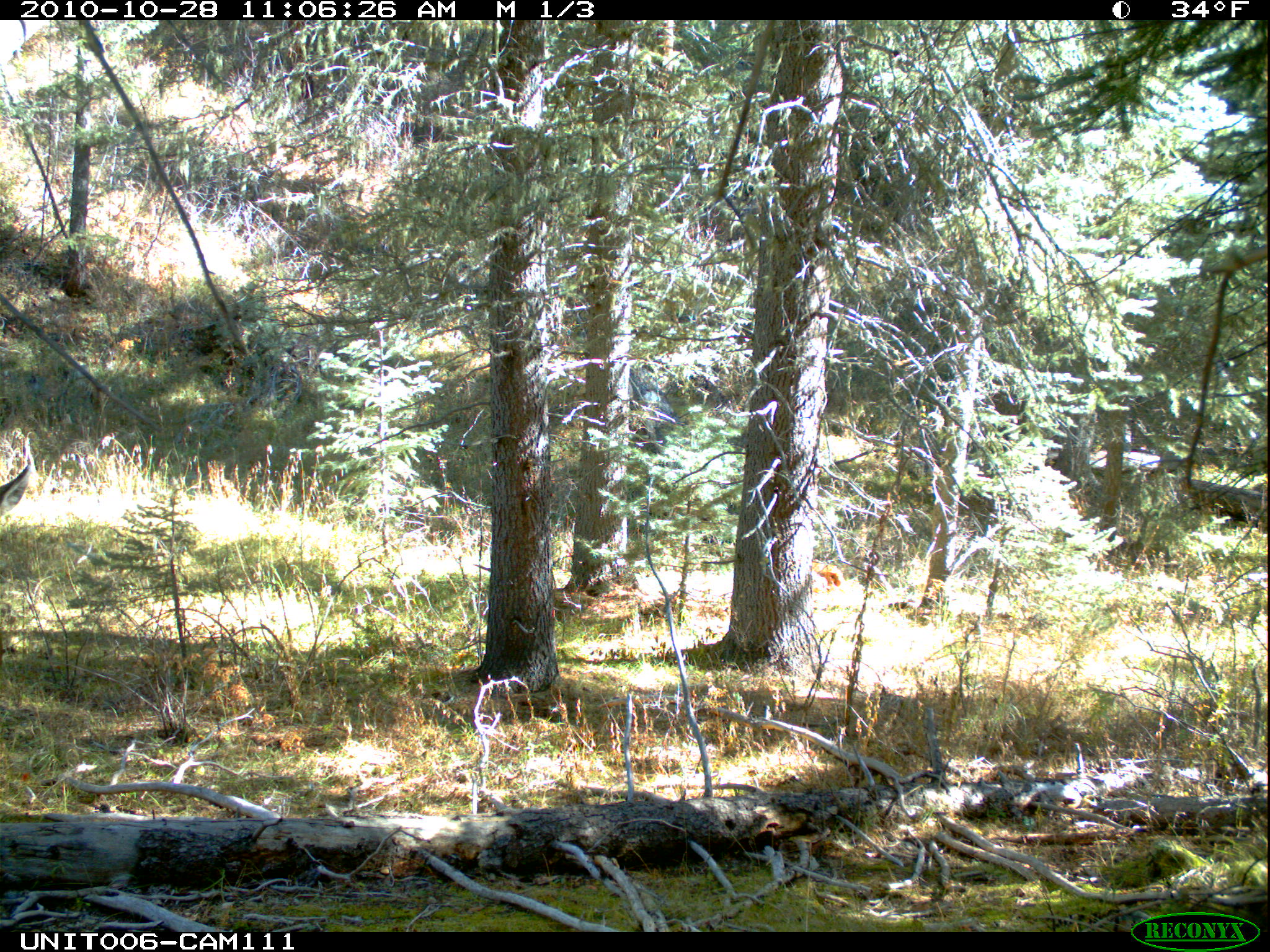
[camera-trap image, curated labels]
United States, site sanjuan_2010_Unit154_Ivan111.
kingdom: Animalia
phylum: Chordata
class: Mammalia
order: Artiodactyla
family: Cervidae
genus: Odocoileus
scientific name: Odocoileus hemionus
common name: mule deer